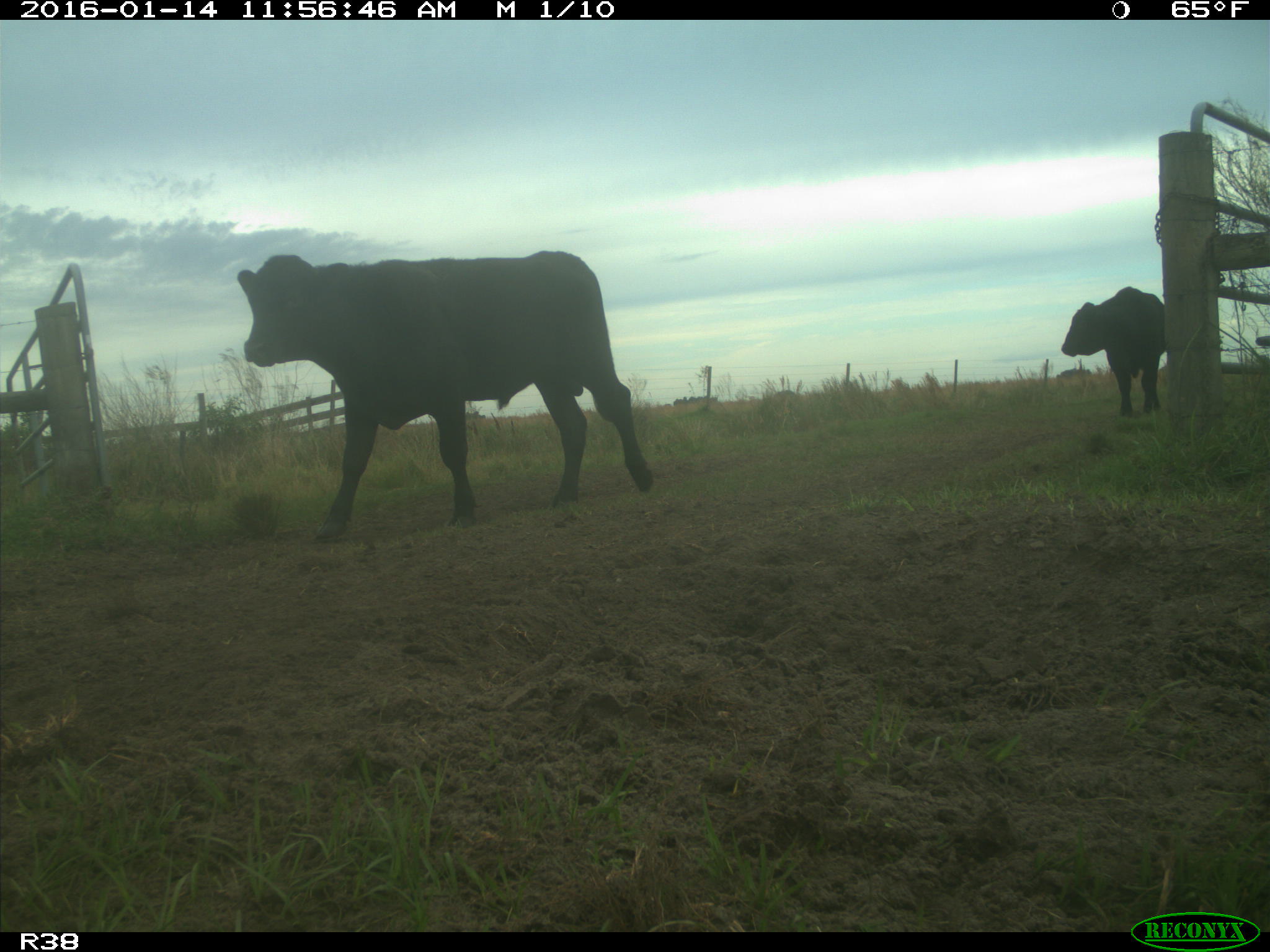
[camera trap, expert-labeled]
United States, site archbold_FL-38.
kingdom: Animalia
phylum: Chordata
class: Mammalia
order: Artiodactyla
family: Bovidae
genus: Bos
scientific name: Bos taurus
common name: domestic cow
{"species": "Bos taurus (domestic cow)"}